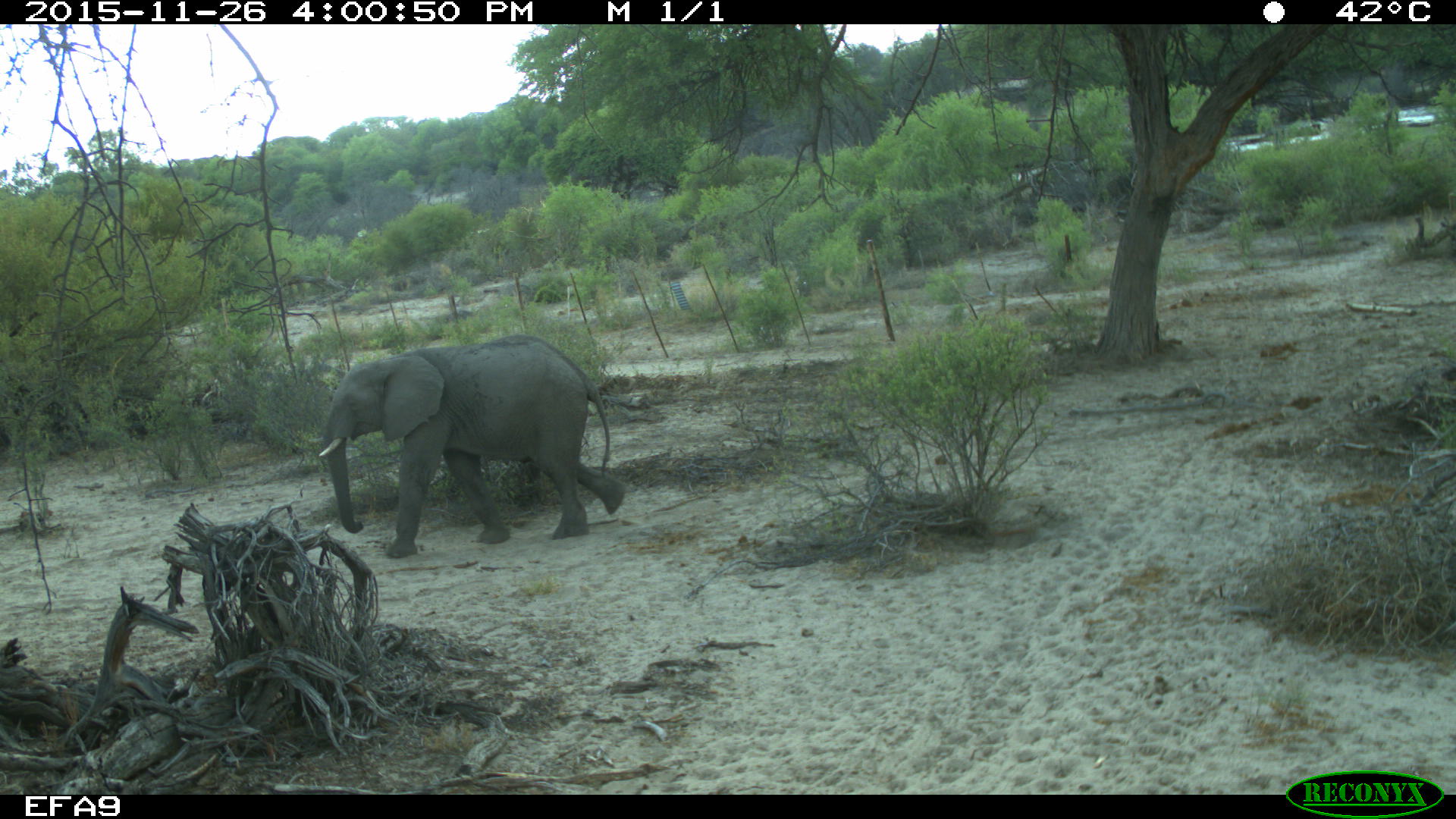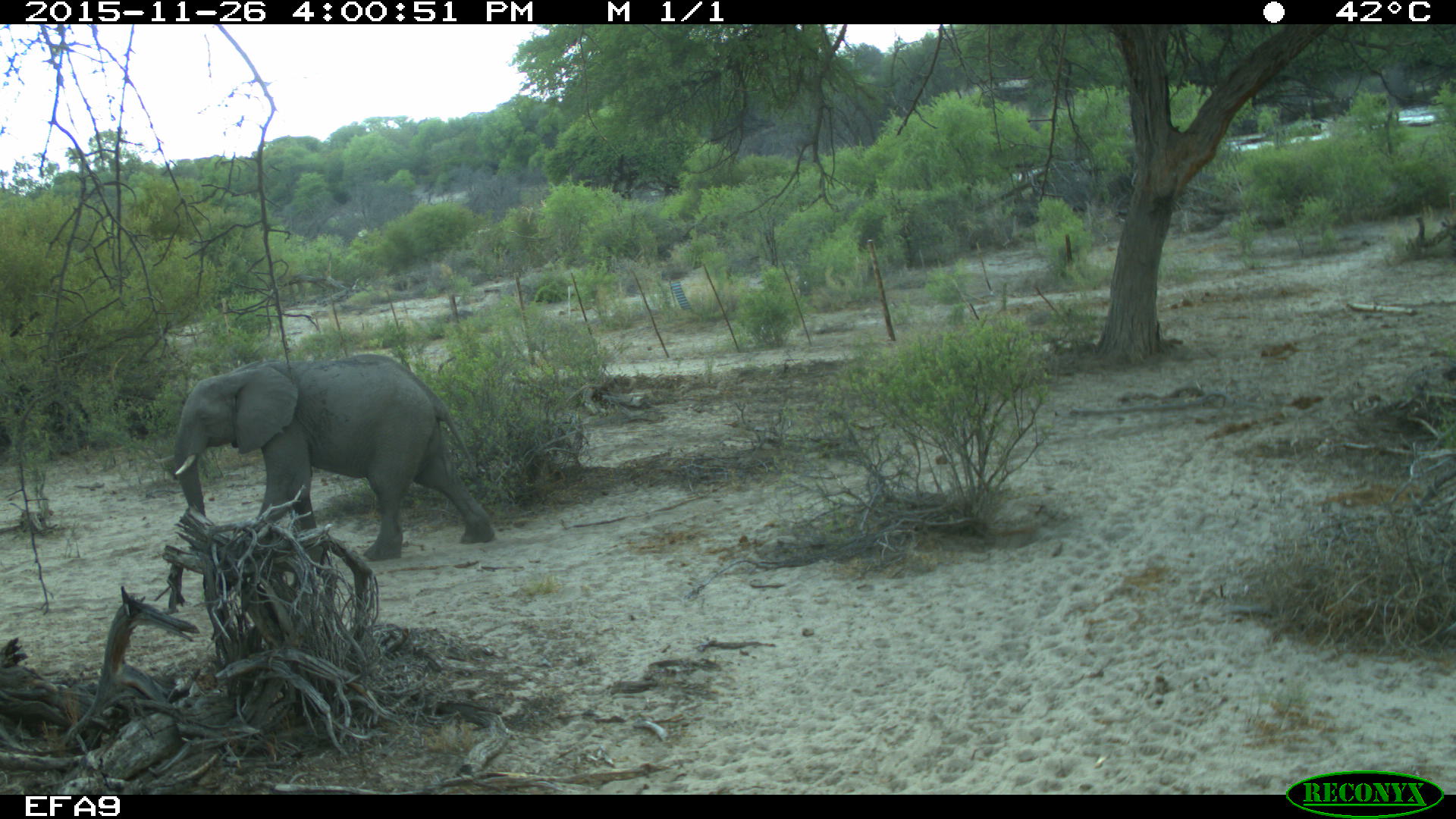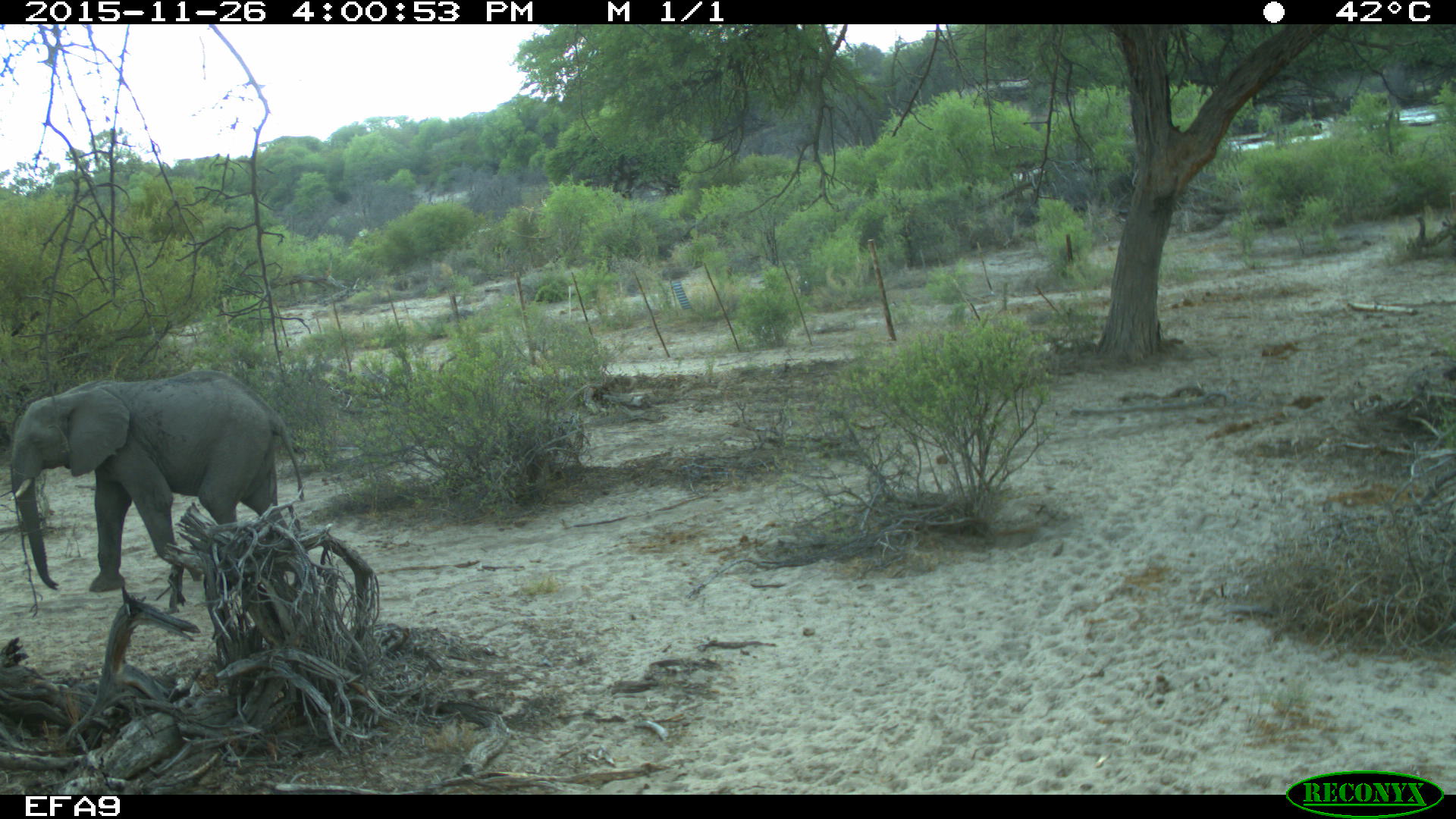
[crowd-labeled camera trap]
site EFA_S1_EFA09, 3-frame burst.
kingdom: Animalia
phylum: Chordata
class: Mammalia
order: Proboscidea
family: Elephantidae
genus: Loxodonta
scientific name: Loxodonta africana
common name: african bush elephant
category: elephant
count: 1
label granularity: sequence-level